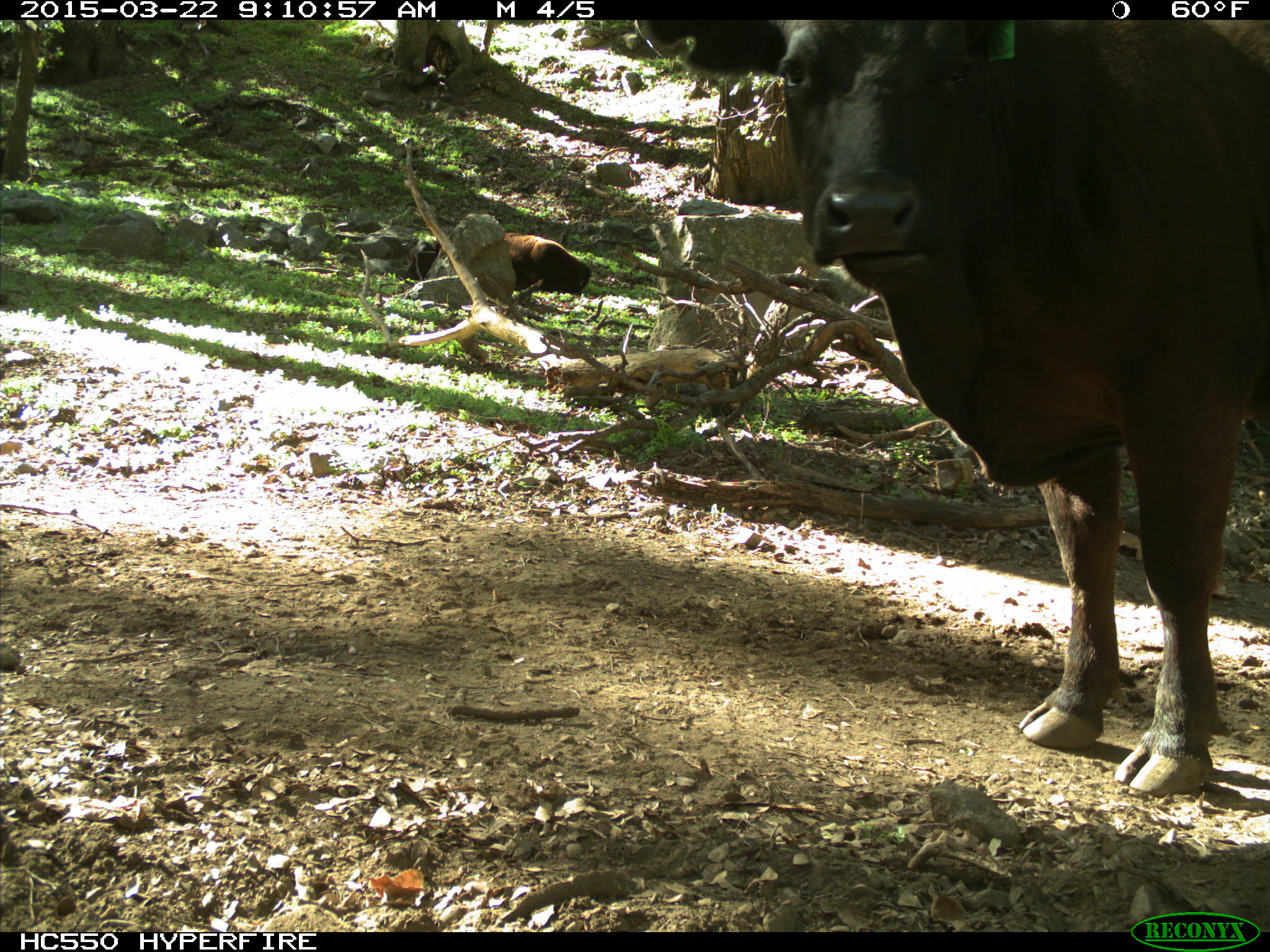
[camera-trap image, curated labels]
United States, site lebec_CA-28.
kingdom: Animalia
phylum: Chordata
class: Mammalia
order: Artiodactyla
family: Bovidae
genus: Bos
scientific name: Bos taurus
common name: domestic cow